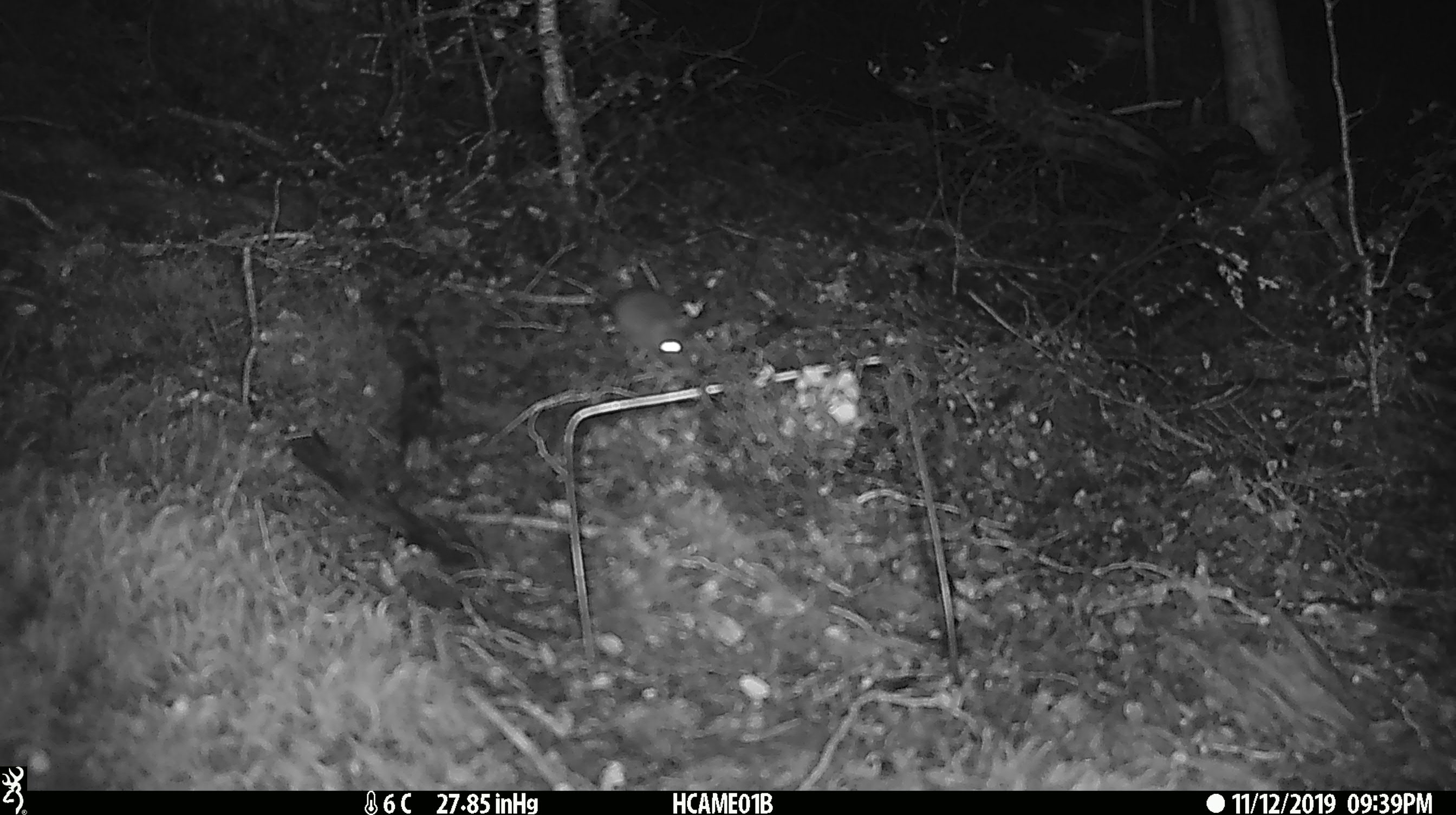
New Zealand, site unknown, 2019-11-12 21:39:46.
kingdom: Animalia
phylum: Chordata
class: Mammalia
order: Rodentia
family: Muridae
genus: Mus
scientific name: Mus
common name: mouse